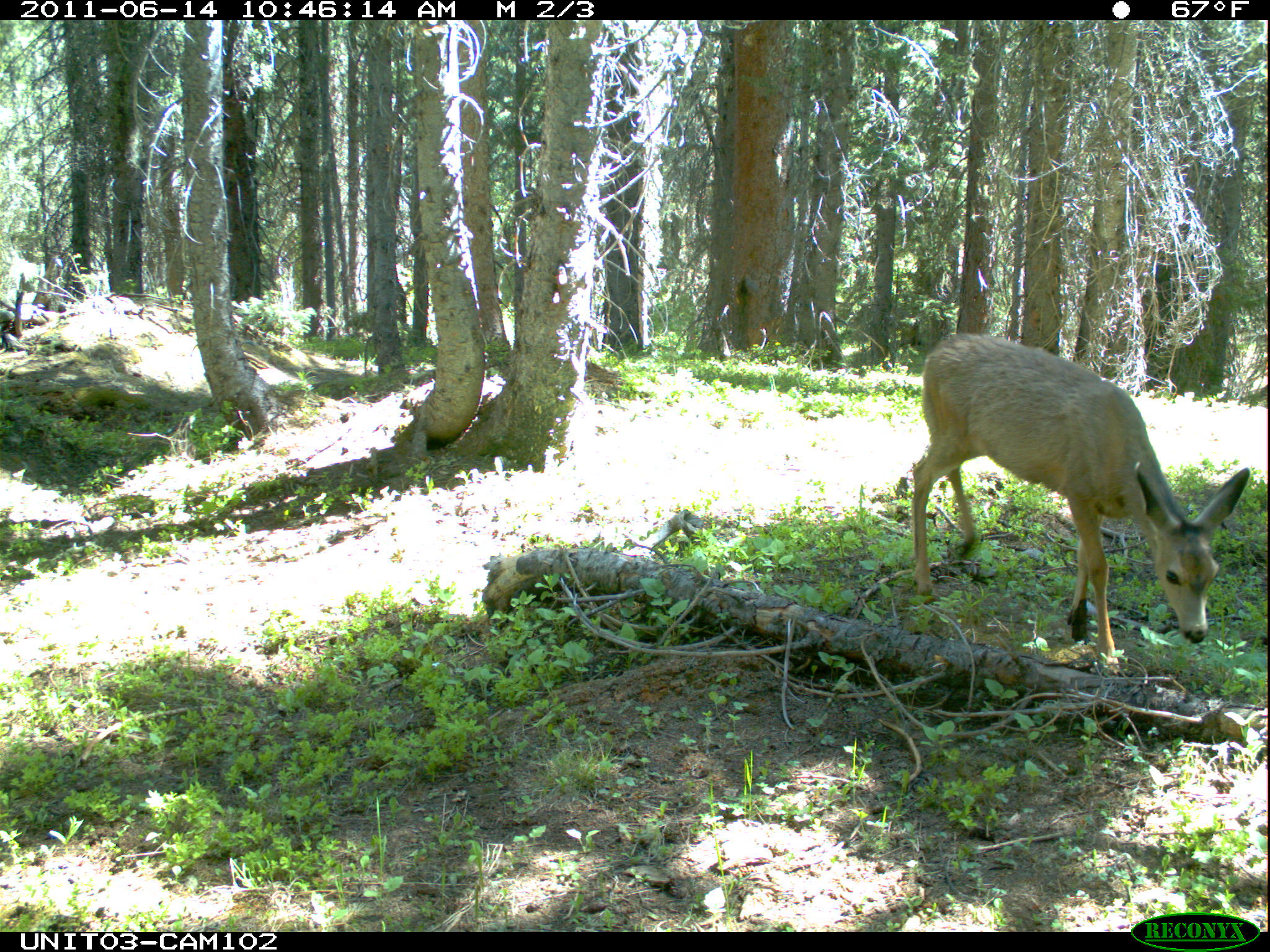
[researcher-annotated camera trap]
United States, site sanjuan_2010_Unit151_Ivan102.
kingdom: Animalia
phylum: Chordata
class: Mammalia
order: Artiodactyla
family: Cervidae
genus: Odocoileus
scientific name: Odocoileus hemionus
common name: mule deer